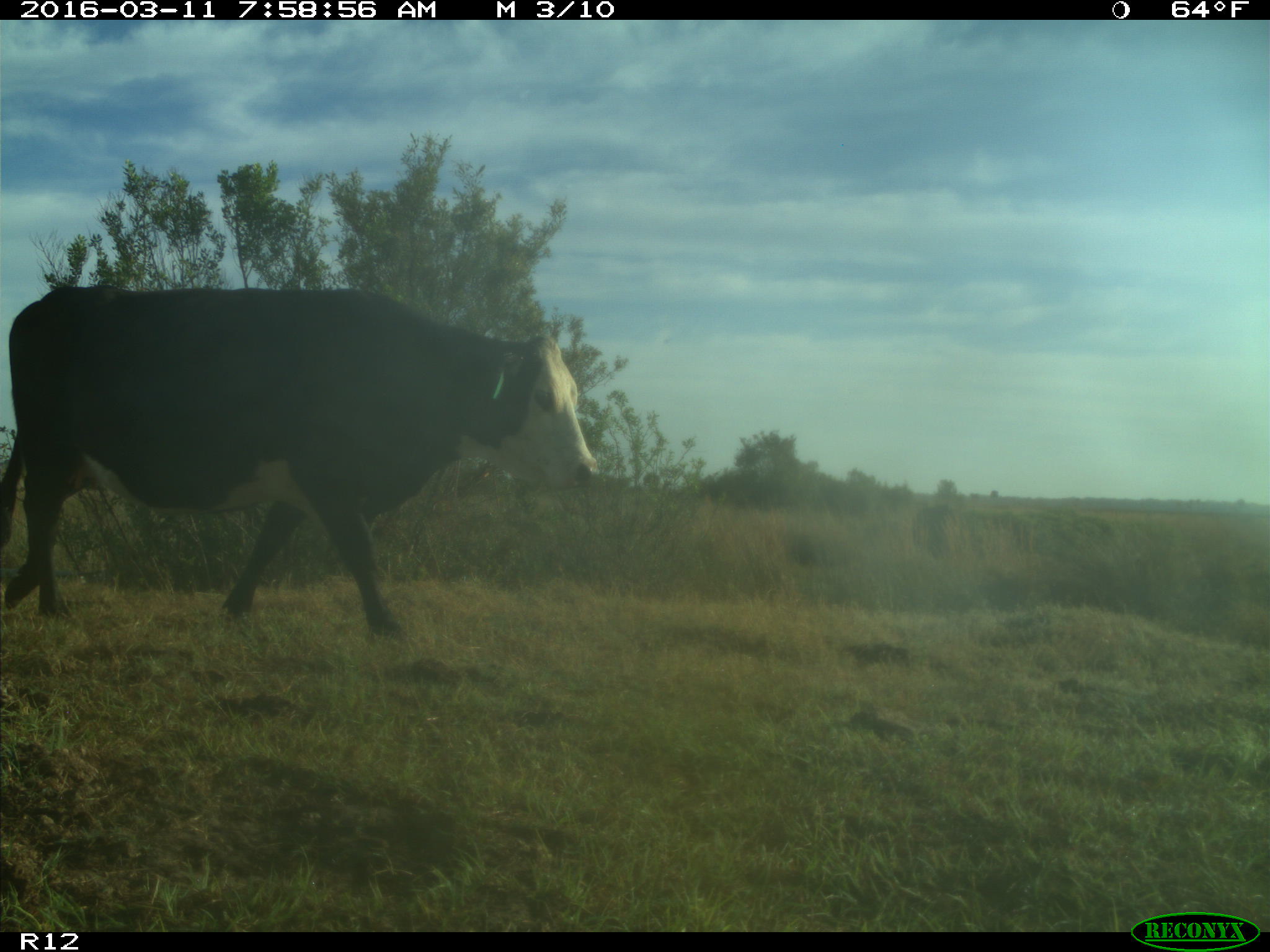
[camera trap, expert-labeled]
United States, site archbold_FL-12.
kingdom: Animalia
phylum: Chordata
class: Mammalia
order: Artiodactyla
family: Bovidae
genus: Bos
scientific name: Bos taurus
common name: domestic cow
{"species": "Bos taurus (domestic cow)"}